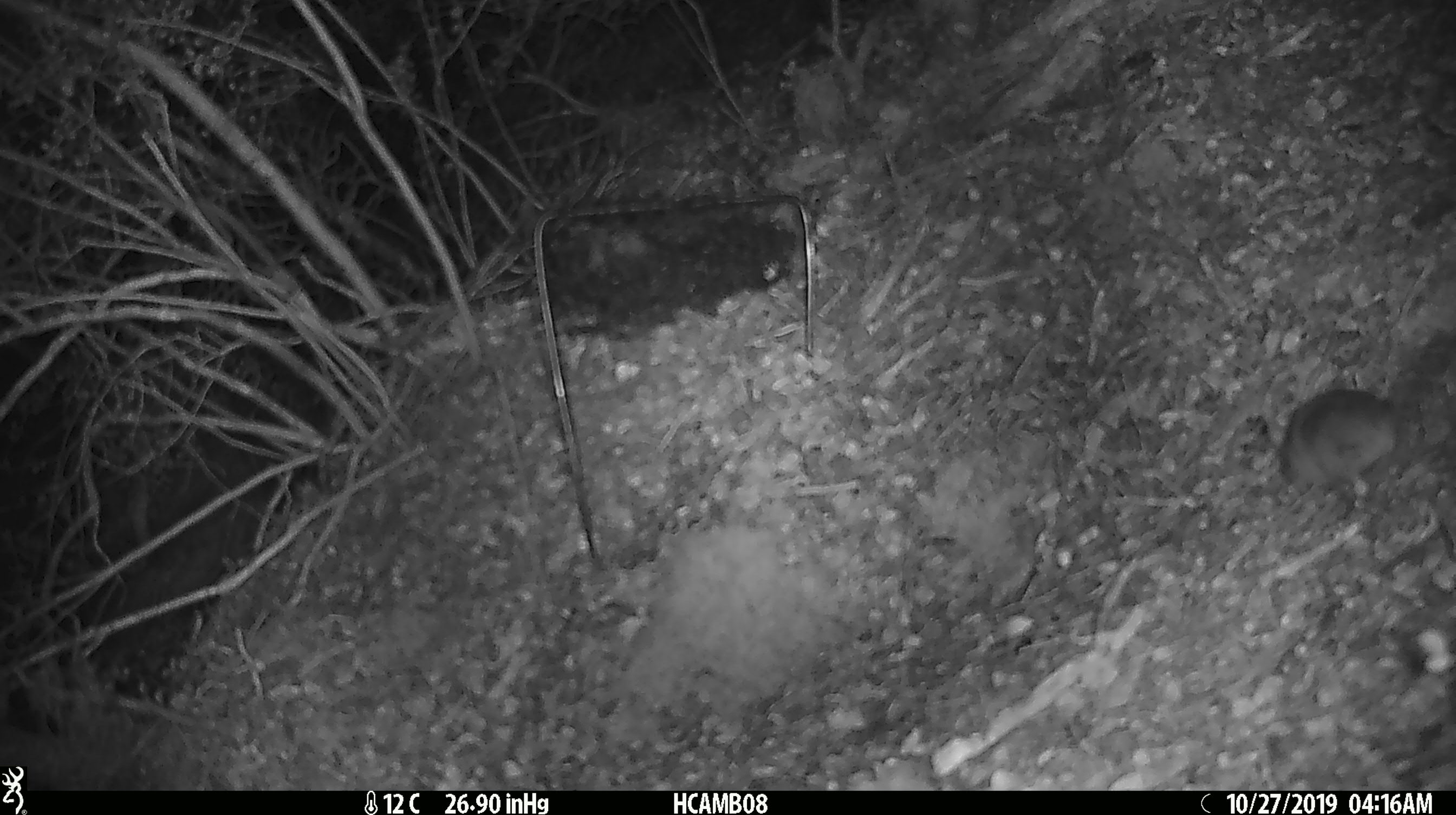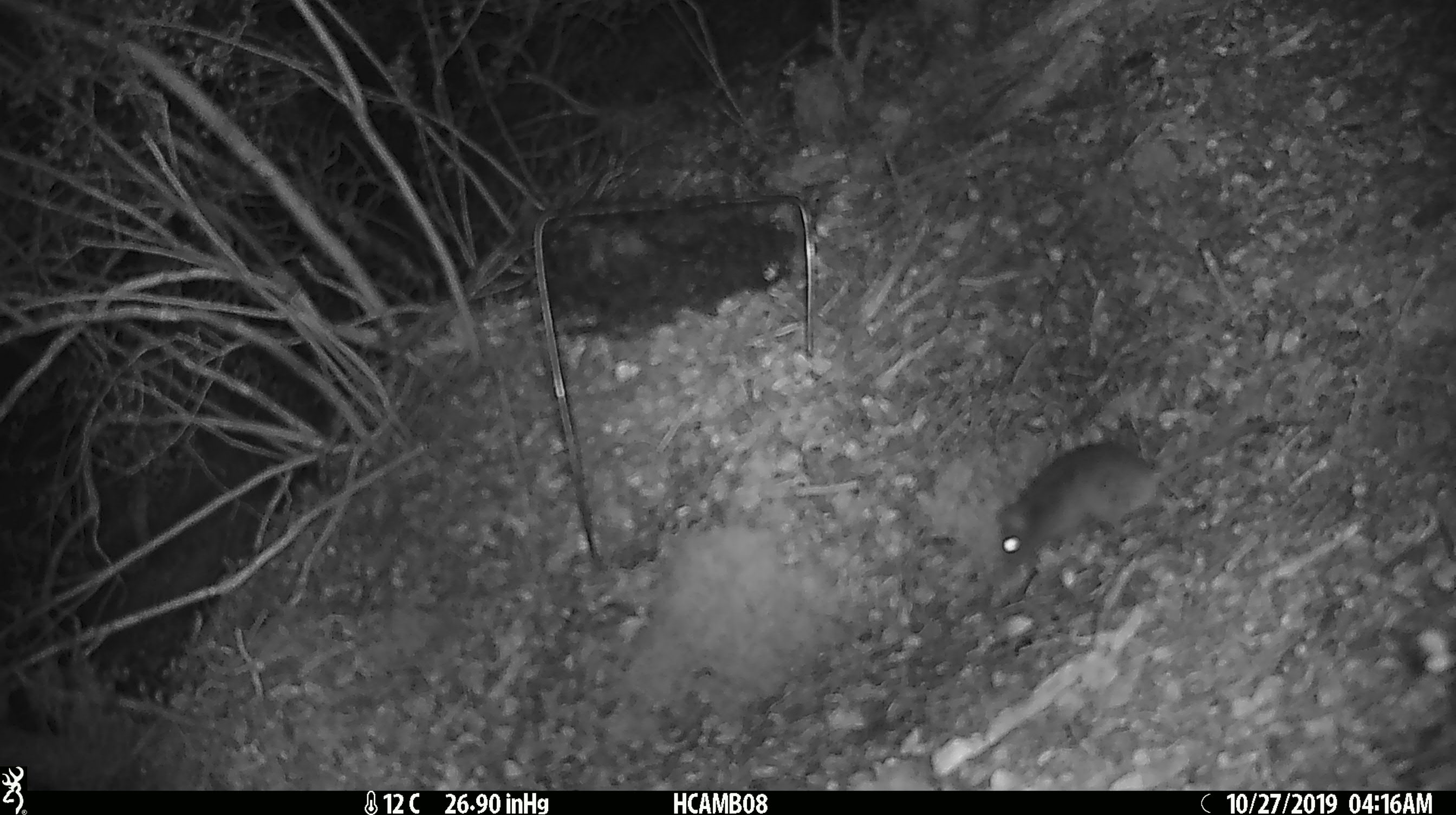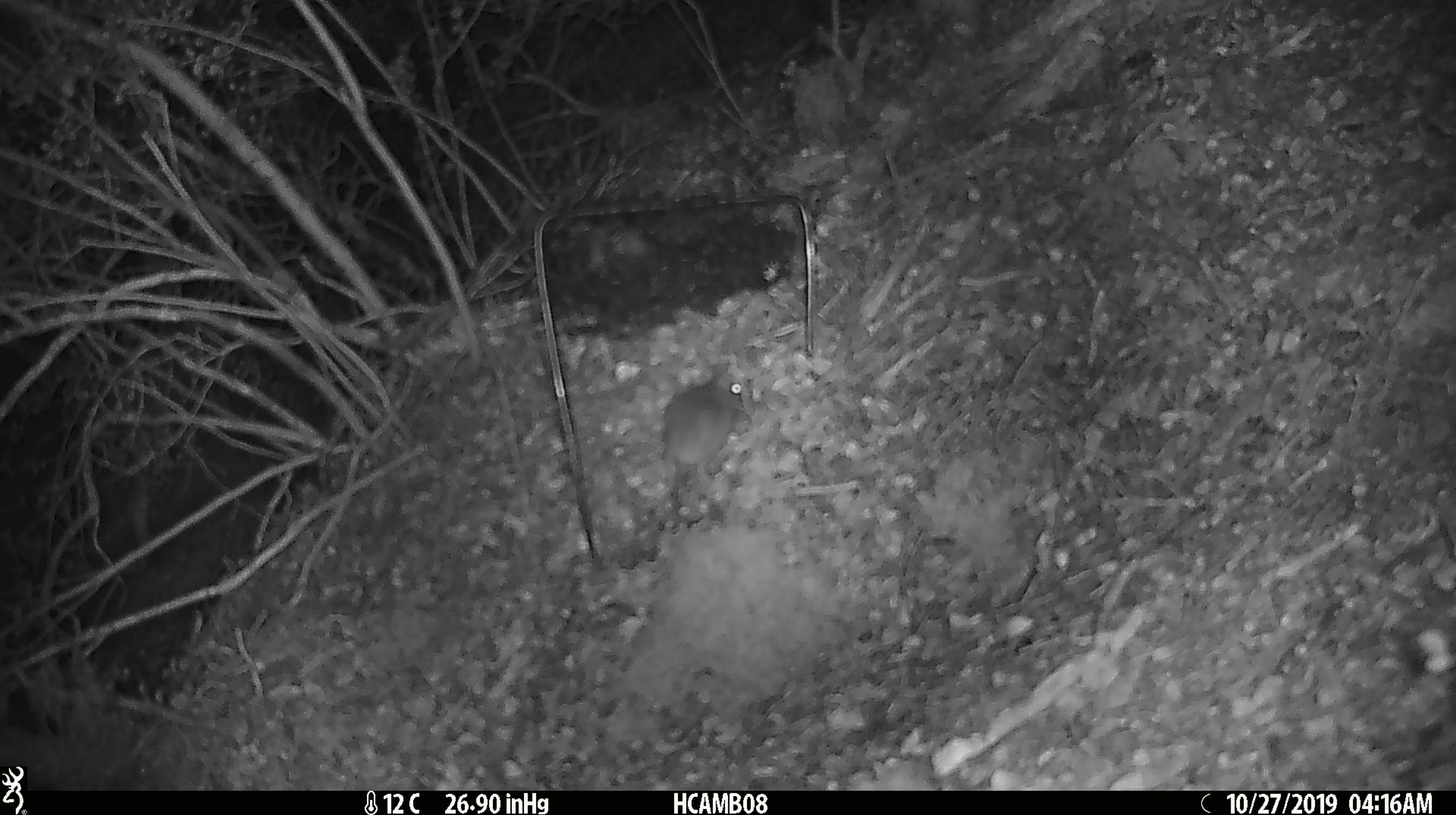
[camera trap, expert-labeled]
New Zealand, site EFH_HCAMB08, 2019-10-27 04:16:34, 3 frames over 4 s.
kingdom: Animalia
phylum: Chordata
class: Mammalia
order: Rodentia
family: Muridae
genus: Mus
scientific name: Mus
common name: mouse